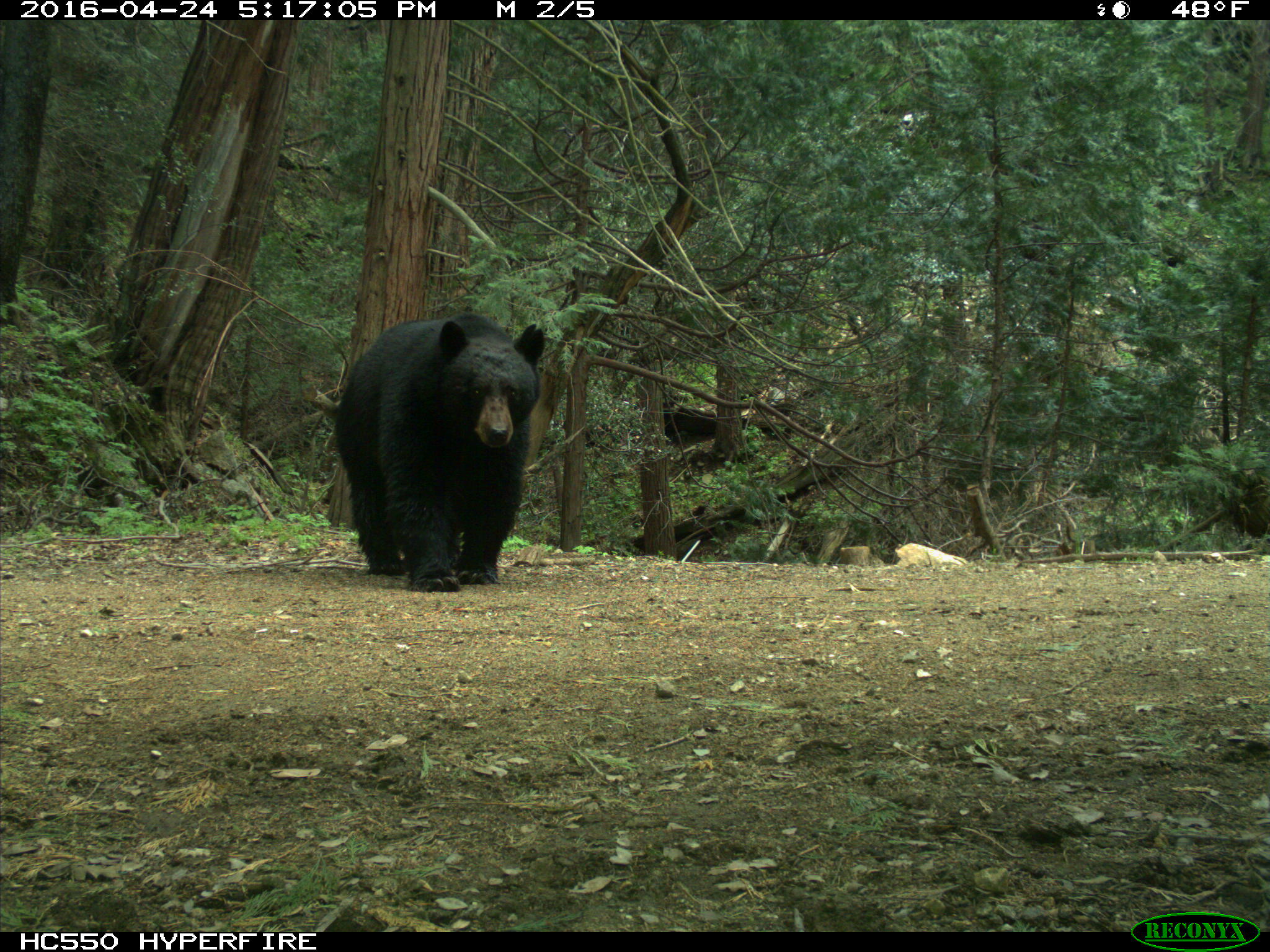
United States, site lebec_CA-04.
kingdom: Animalia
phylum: Chordata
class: Mammalia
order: Carnivora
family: Ursidae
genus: Ursus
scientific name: Ursus americanus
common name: american black bear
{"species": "Ursus americanus (american black bear)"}